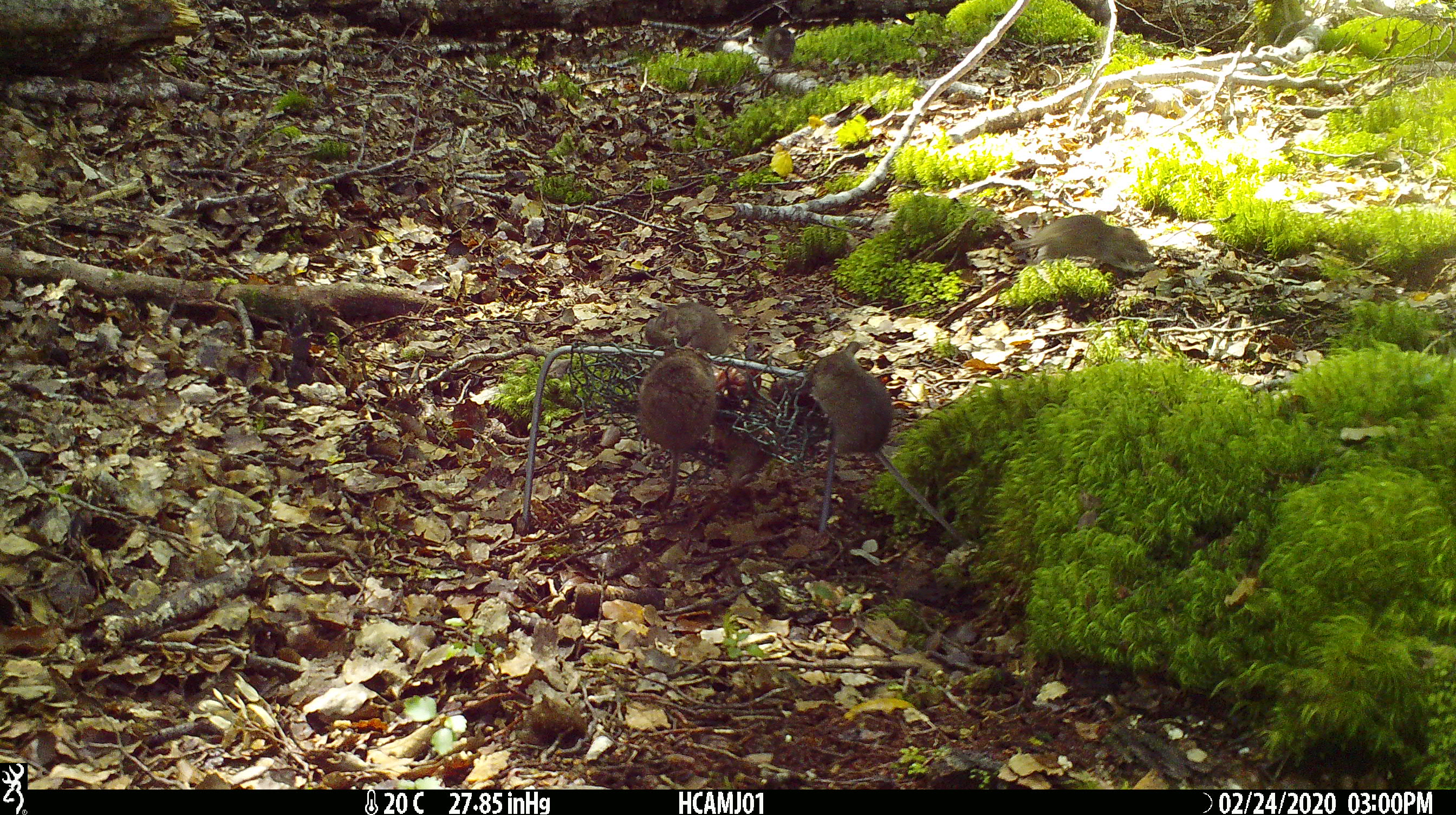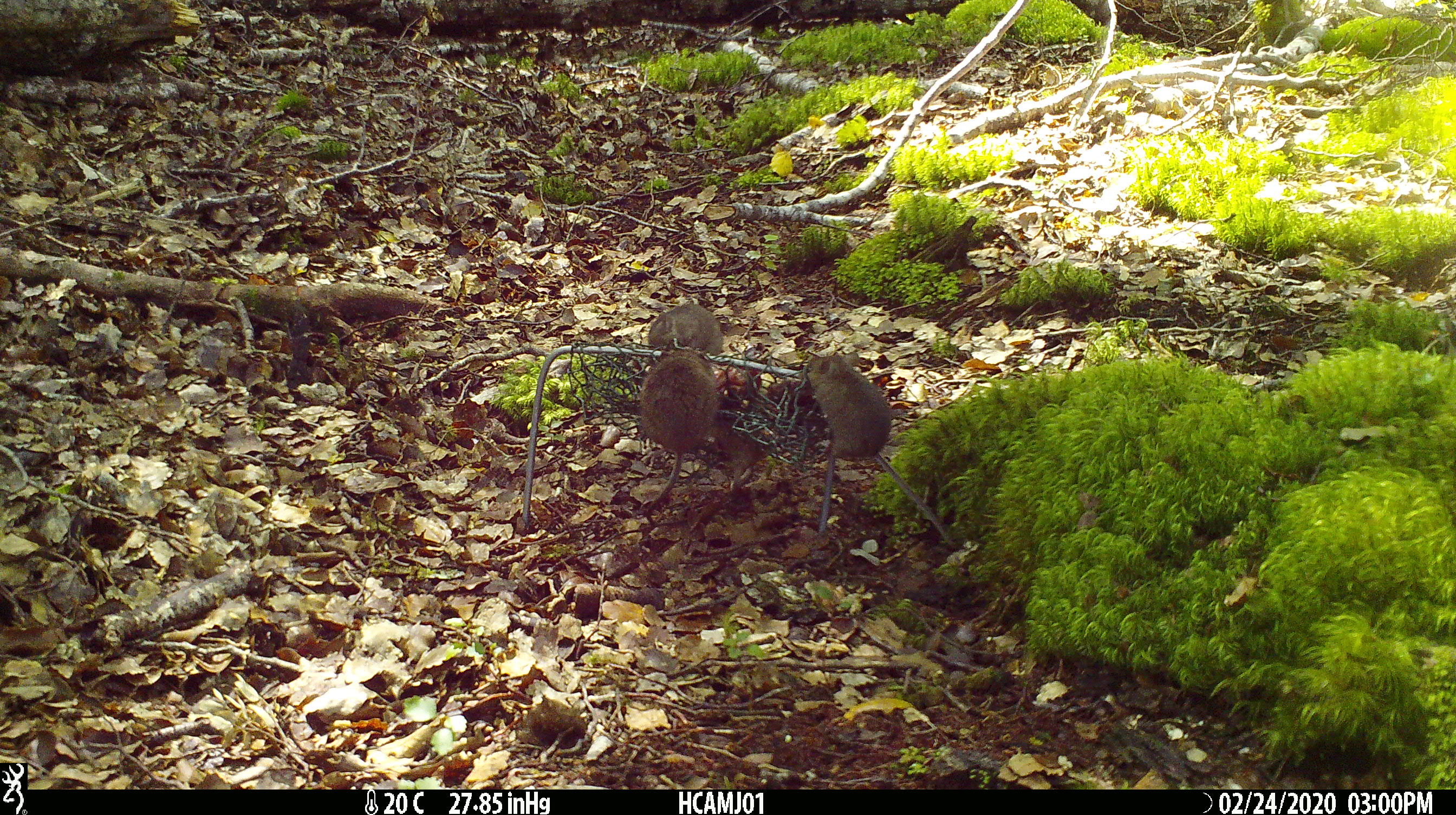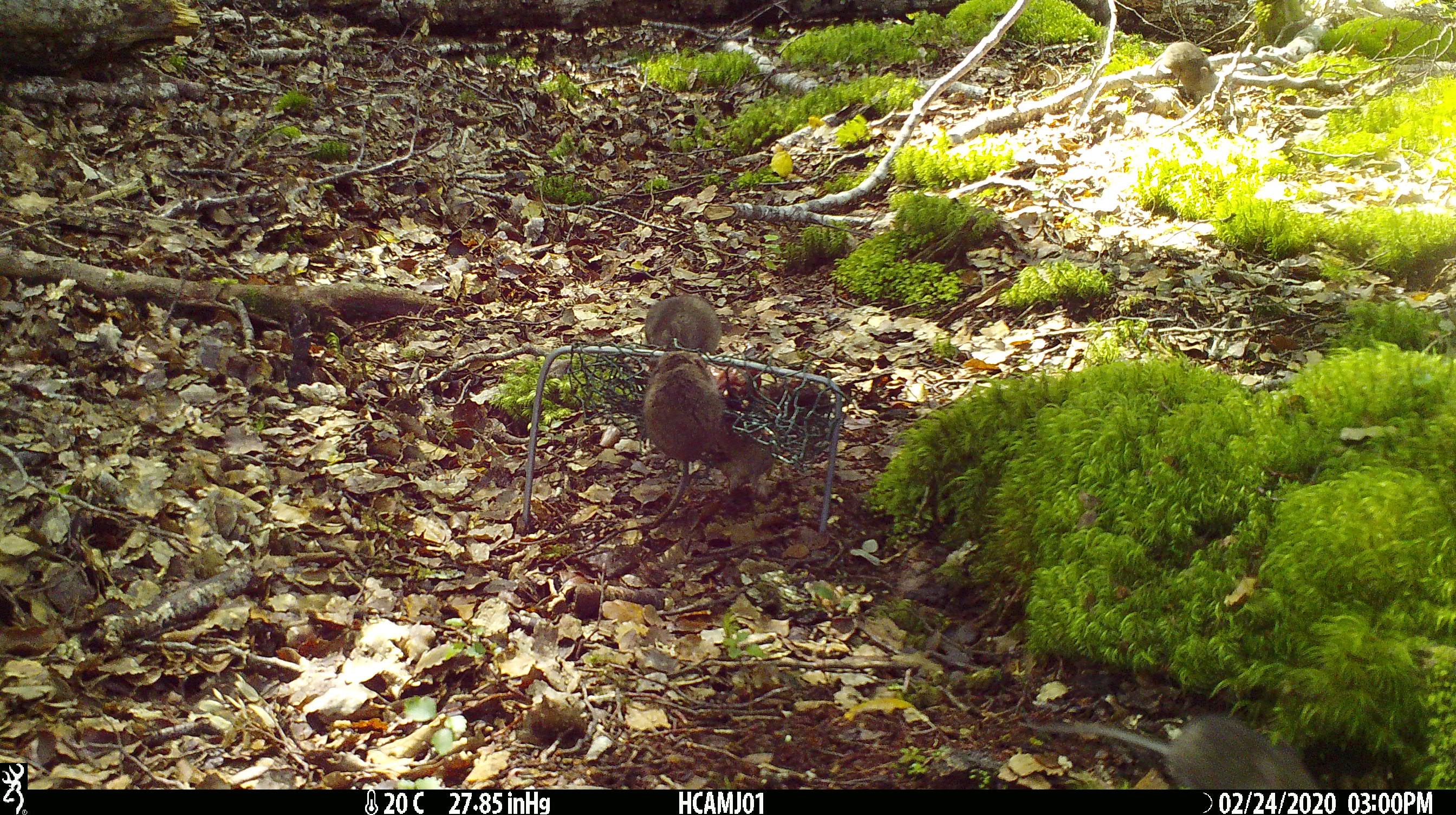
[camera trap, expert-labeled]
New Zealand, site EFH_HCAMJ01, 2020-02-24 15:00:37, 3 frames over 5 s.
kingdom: Animalia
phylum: Chordata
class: Mammalia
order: Rodentia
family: Muridae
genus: Mus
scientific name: Mus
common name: mouse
Mouse (Mus).